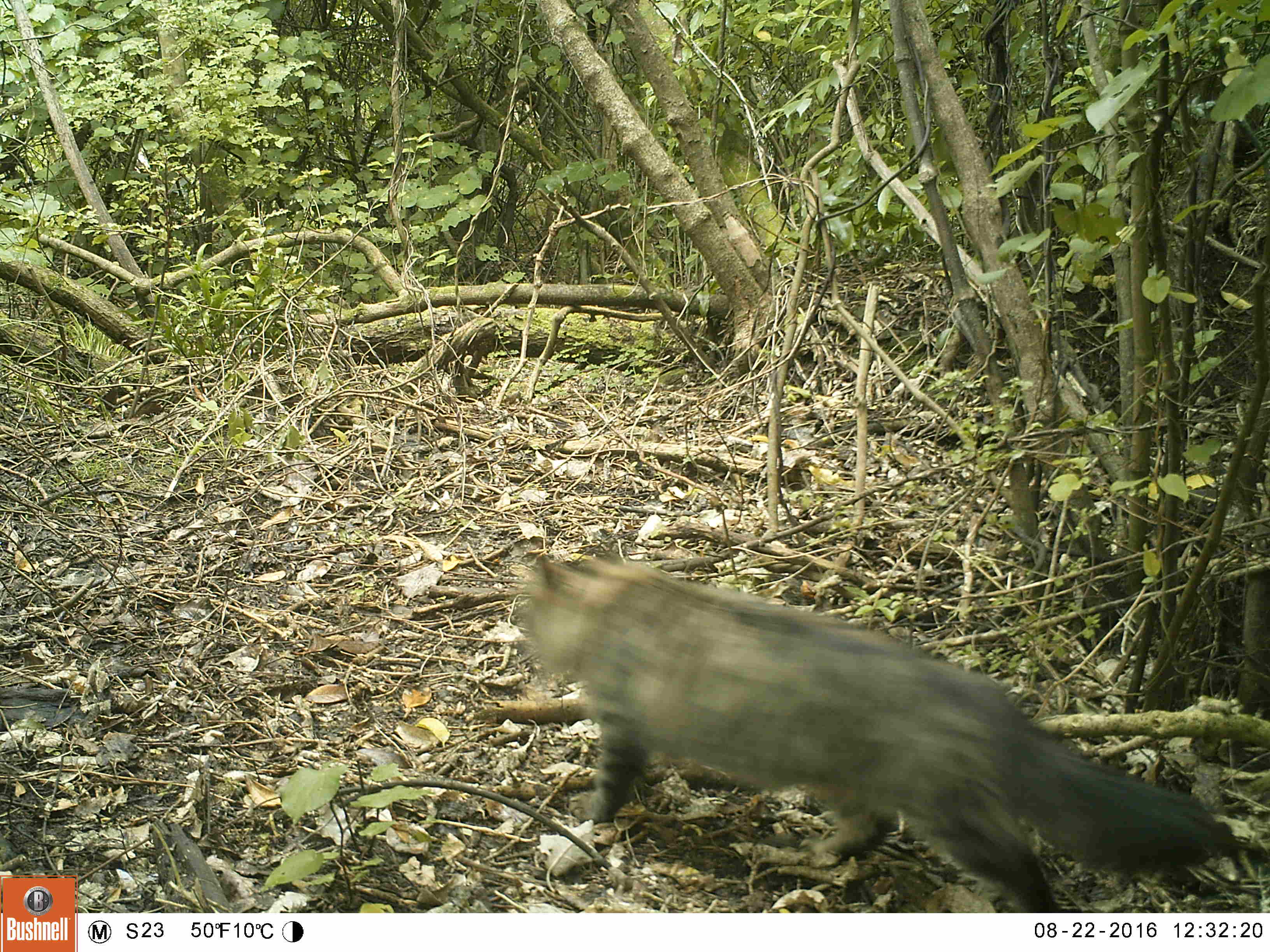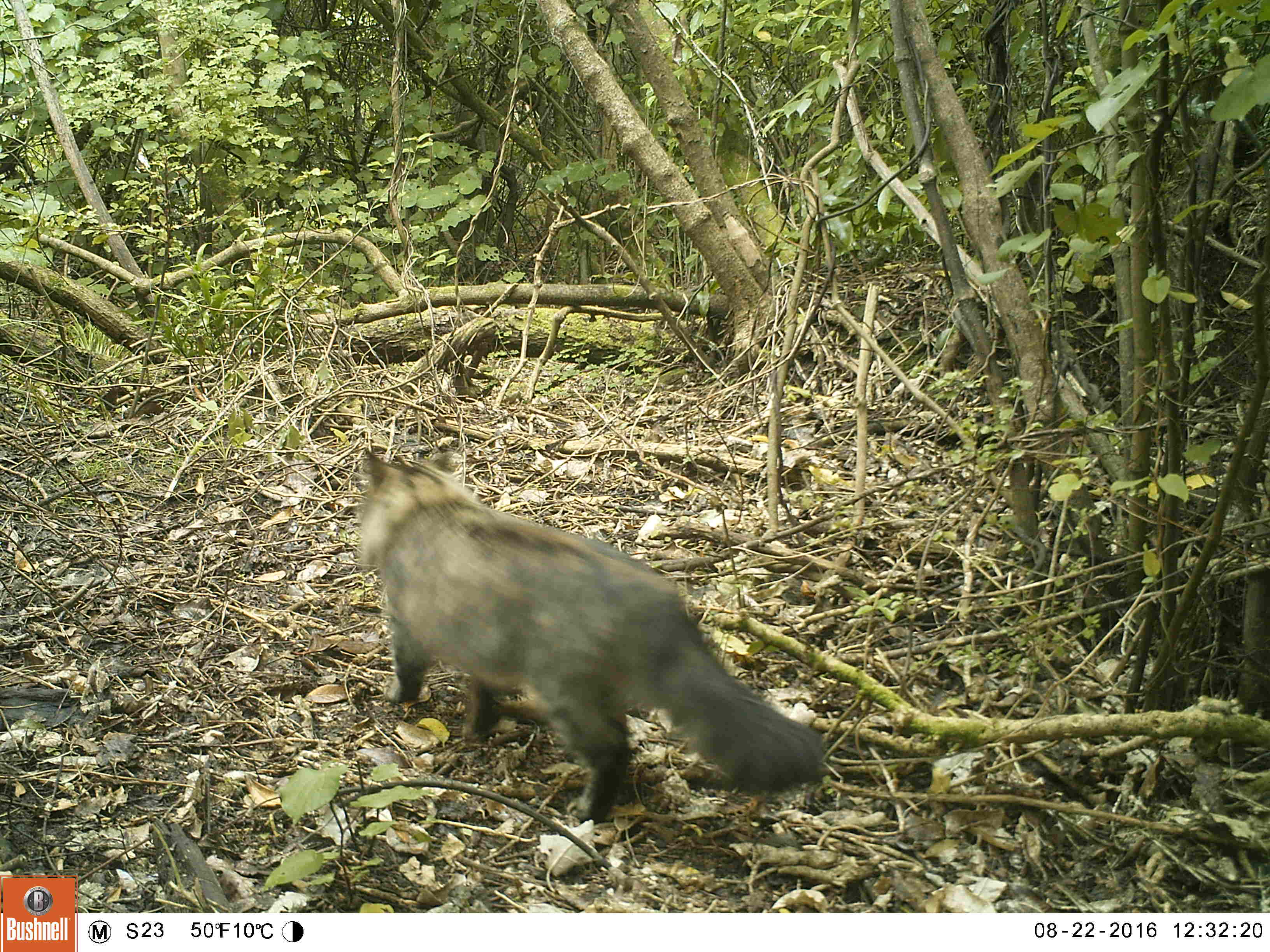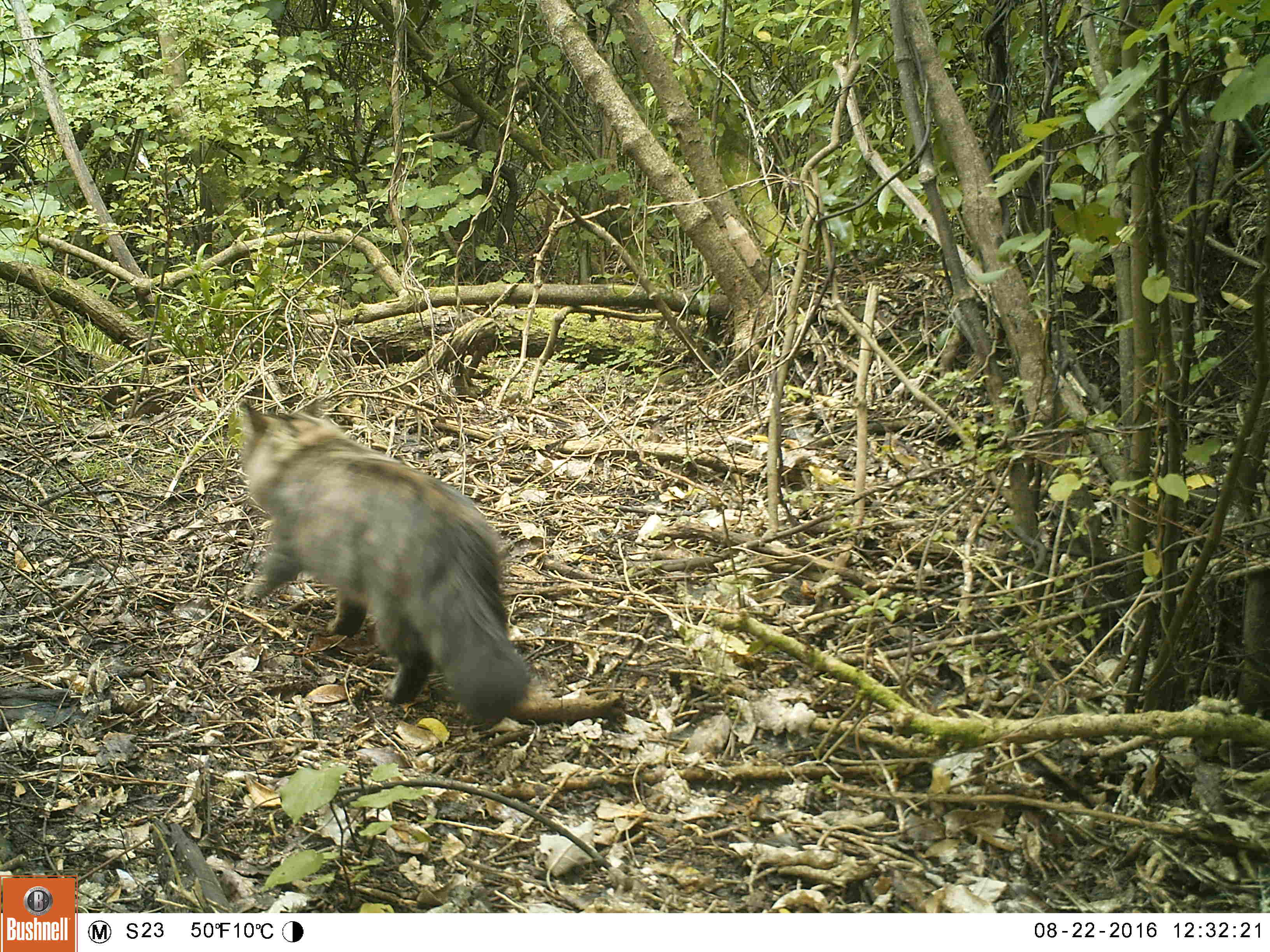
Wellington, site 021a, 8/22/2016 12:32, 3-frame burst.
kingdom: Animalia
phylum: Chordata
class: Mammalia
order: Carnivora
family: Felidae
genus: Felis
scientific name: Felis catus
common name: cat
Cat (Felis catus).